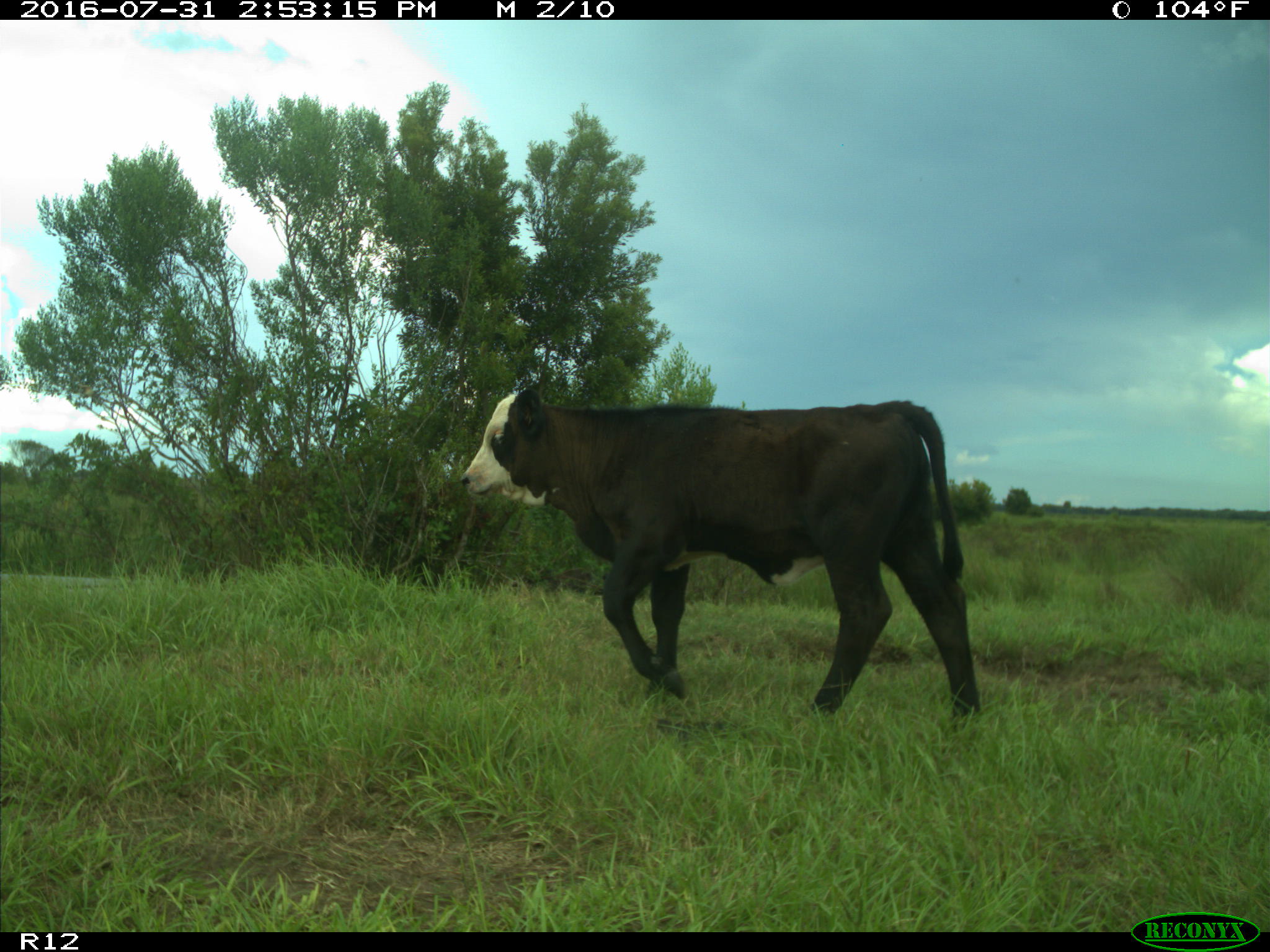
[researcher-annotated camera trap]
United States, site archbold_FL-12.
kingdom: Animalia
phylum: Chordata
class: Mammalia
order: Artiodactyla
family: Bovidae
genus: Bos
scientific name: Bos taurus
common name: domestic cow